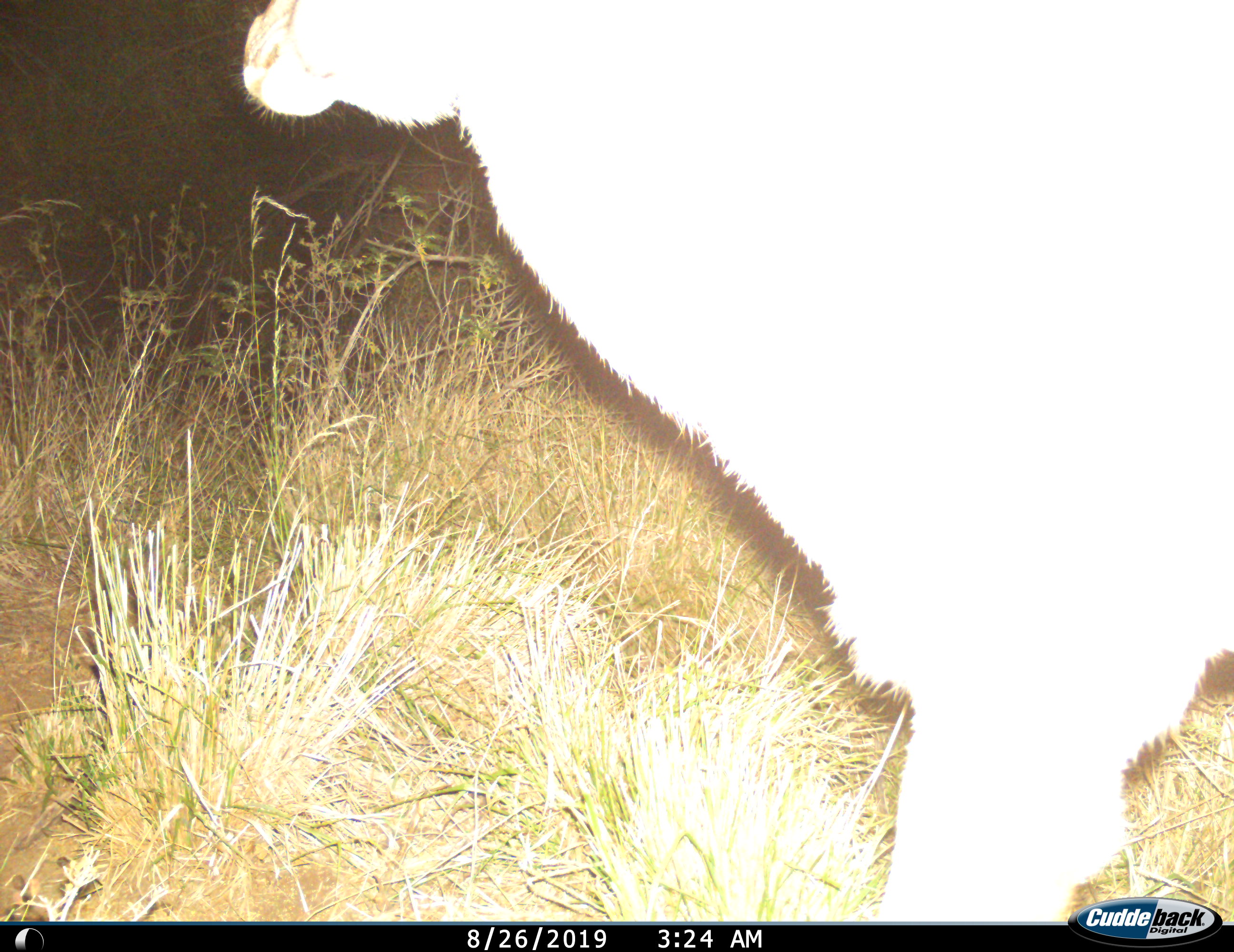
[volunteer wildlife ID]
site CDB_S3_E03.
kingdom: Animalia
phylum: Chordata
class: Mammalia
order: Artiodactyla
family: Bovidae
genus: Tragelaphus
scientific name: Tragelaphus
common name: kudu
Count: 1.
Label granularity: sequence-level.